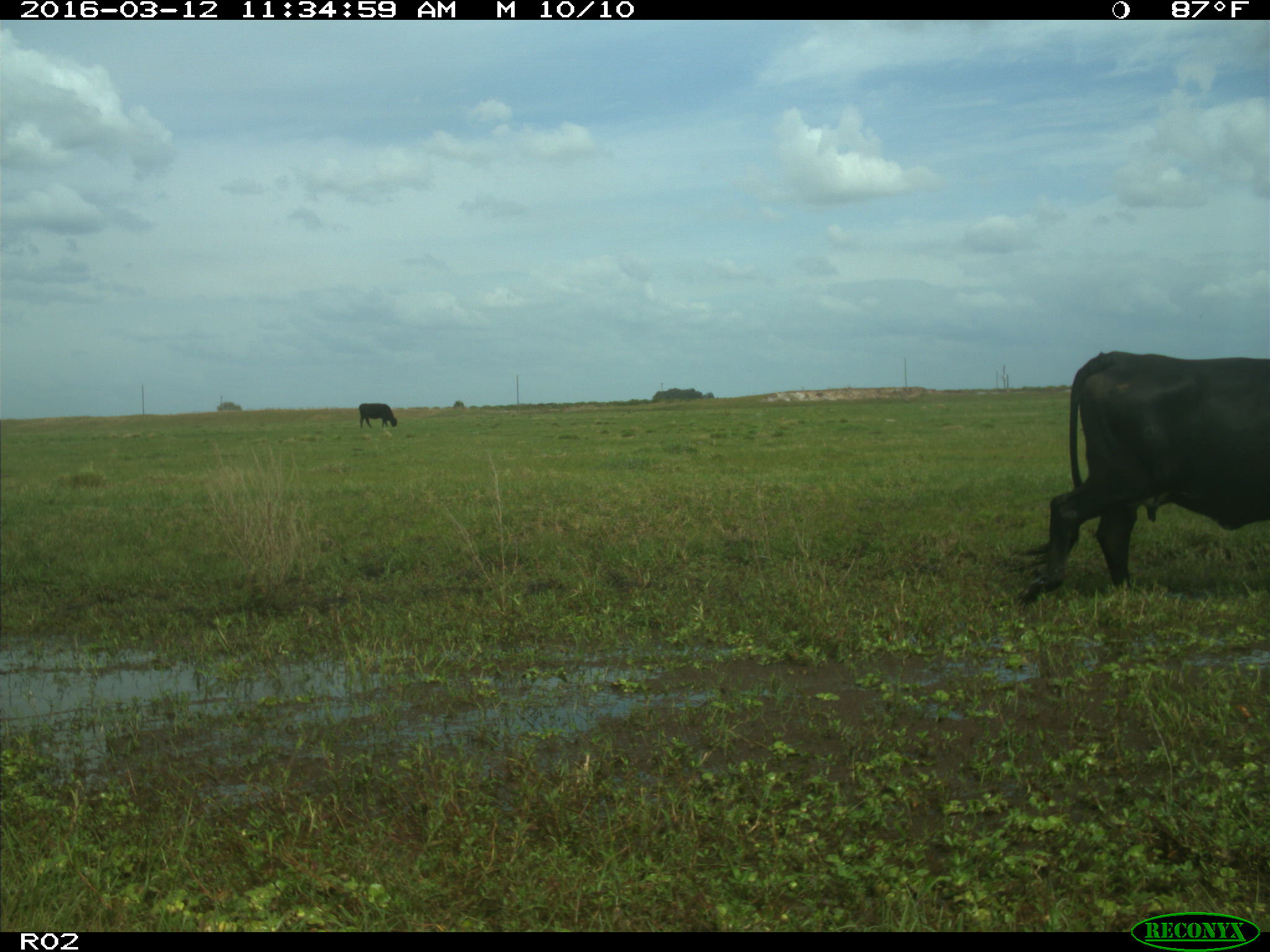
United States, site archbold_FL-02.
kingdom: Animalia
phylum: Chordata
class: Mammalia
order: Artiodactyla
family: Bovidae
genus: Bos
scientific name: Bos taurus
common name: domestic cow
Bos taurus (domestic cow).